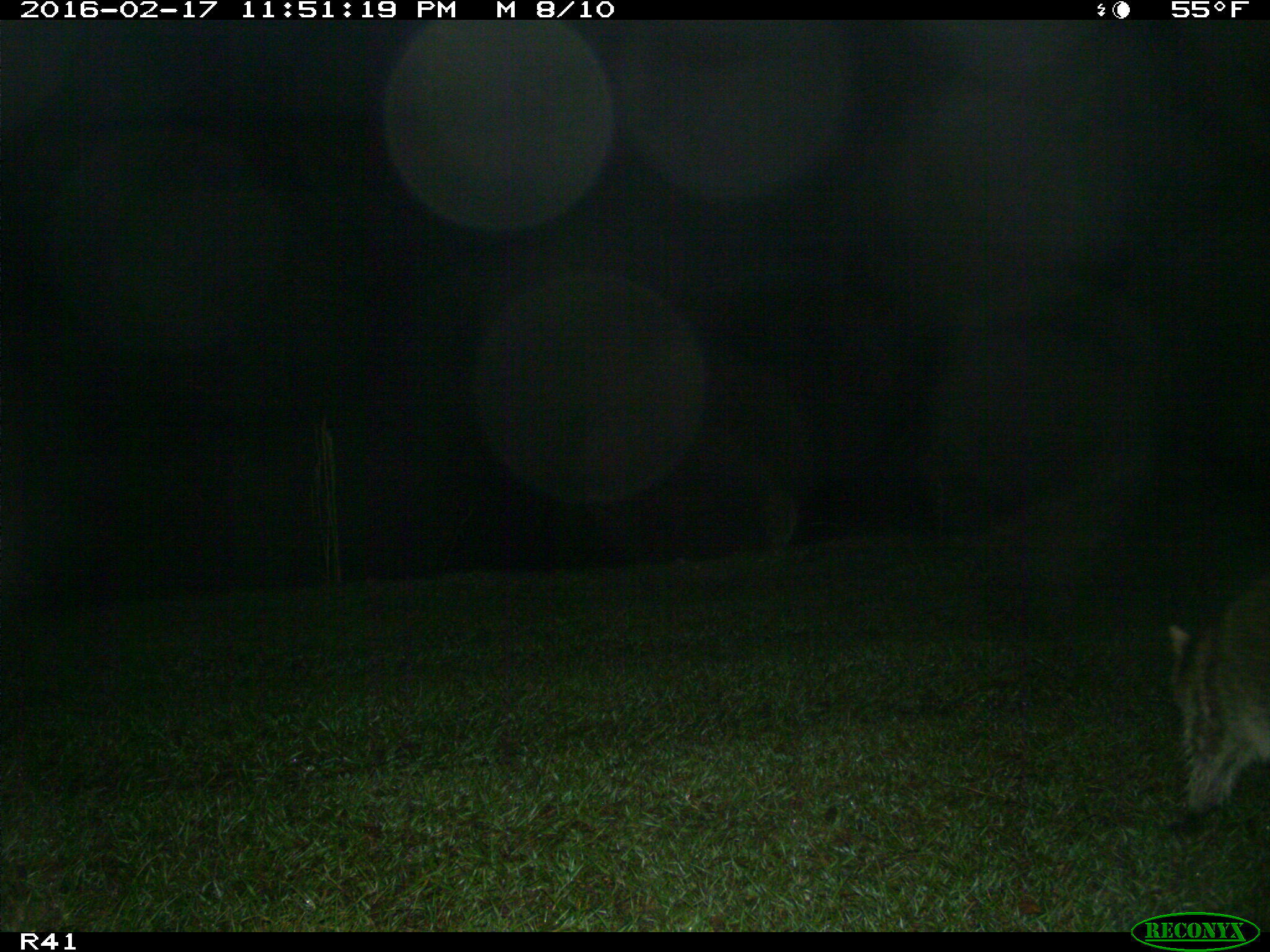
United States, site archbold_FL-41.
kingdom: Animalia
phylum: Chordata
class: Mammalia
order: Carnivora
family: Procyonidae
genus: Procyon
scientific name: Procyon lotor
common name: common raccoon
Procyon lotor (common raccoon).